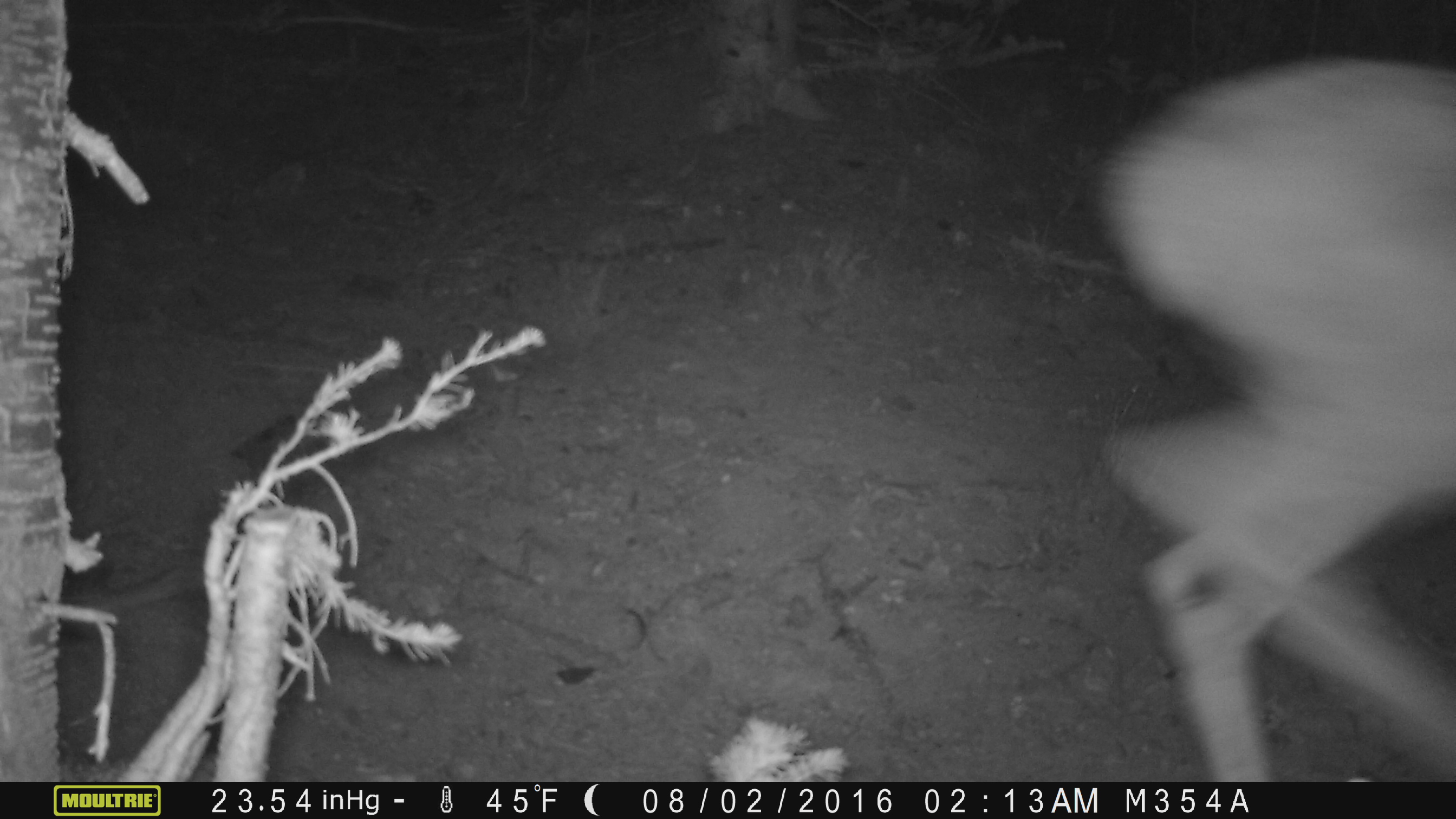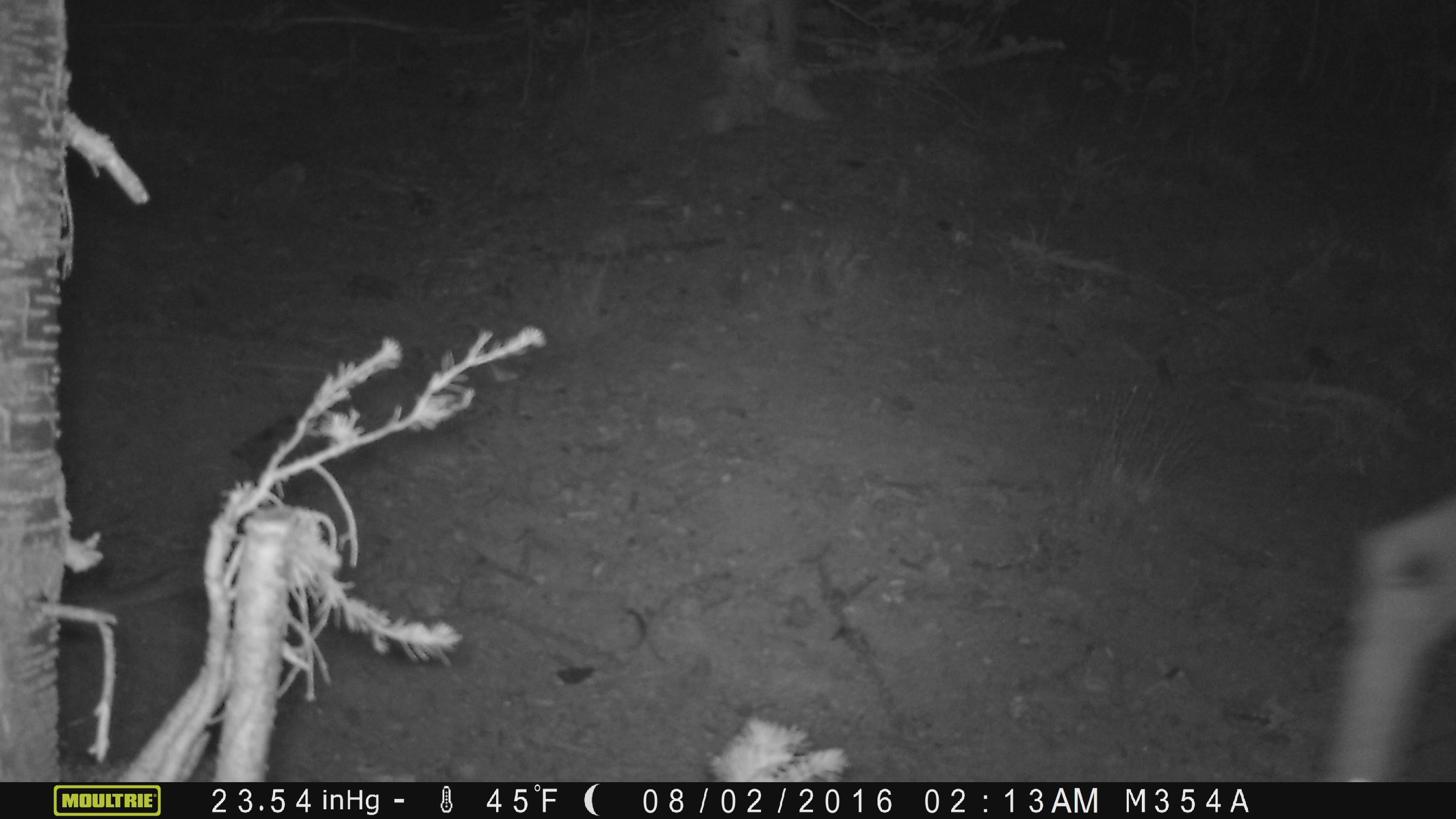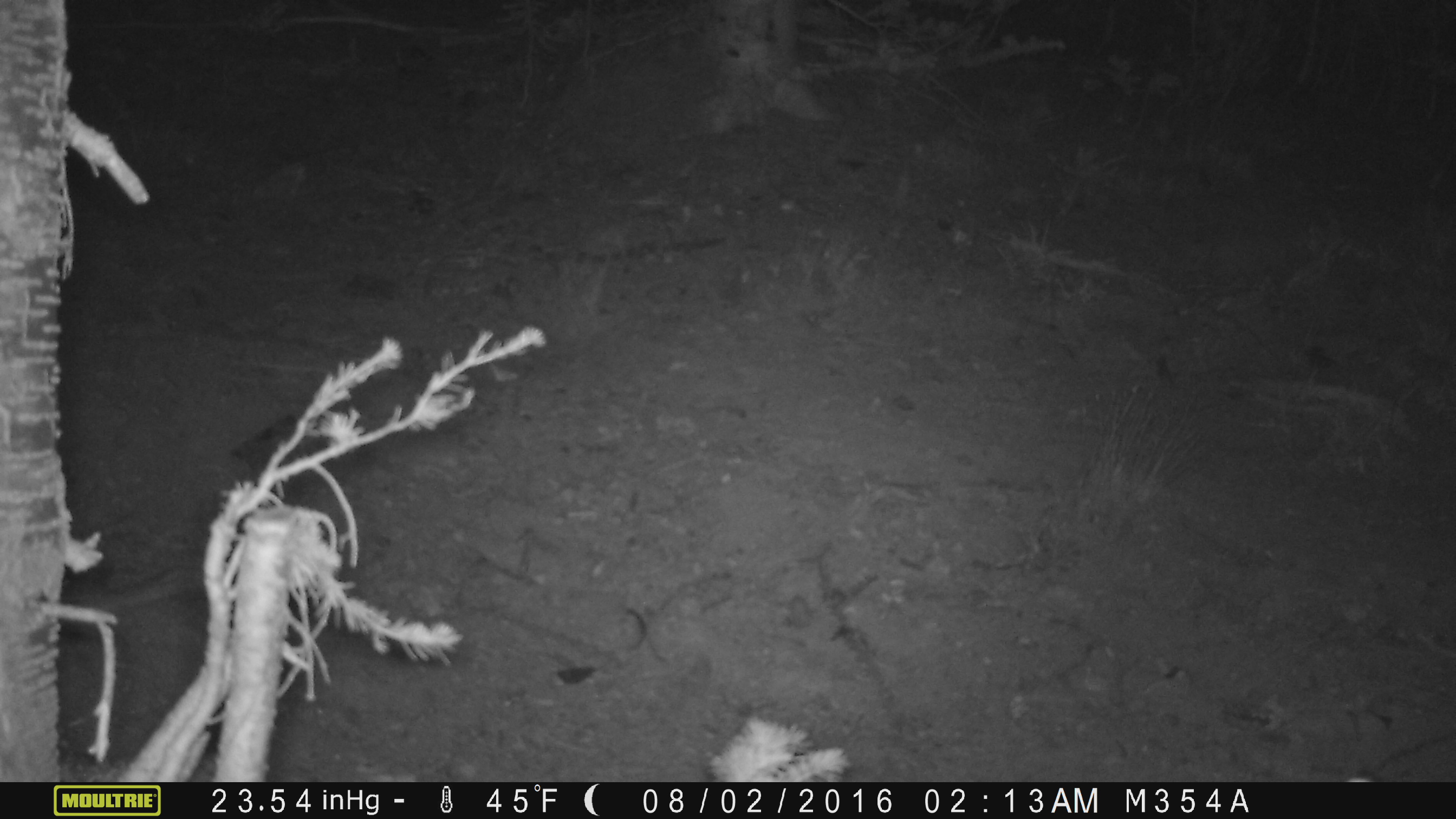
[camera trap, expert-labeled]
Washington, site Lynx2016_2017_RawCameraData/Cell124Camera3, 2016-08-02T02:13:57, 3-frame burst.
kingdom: Animalia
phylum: Chordata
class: Mammalia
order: Artiodactyla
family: Cervidae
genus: Odocoileus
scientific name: Odocoileus hemionus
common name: mule deer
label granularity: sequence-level